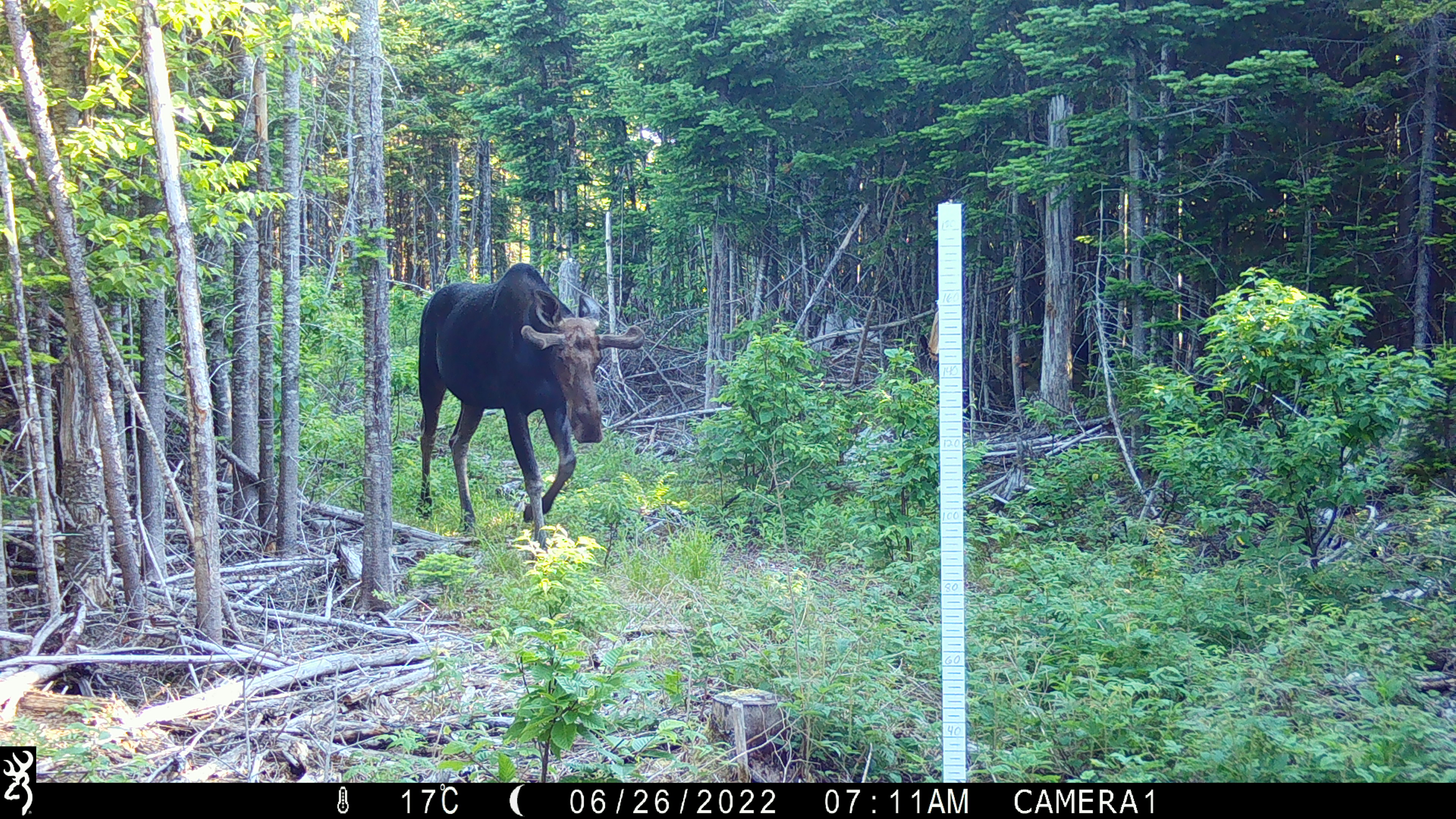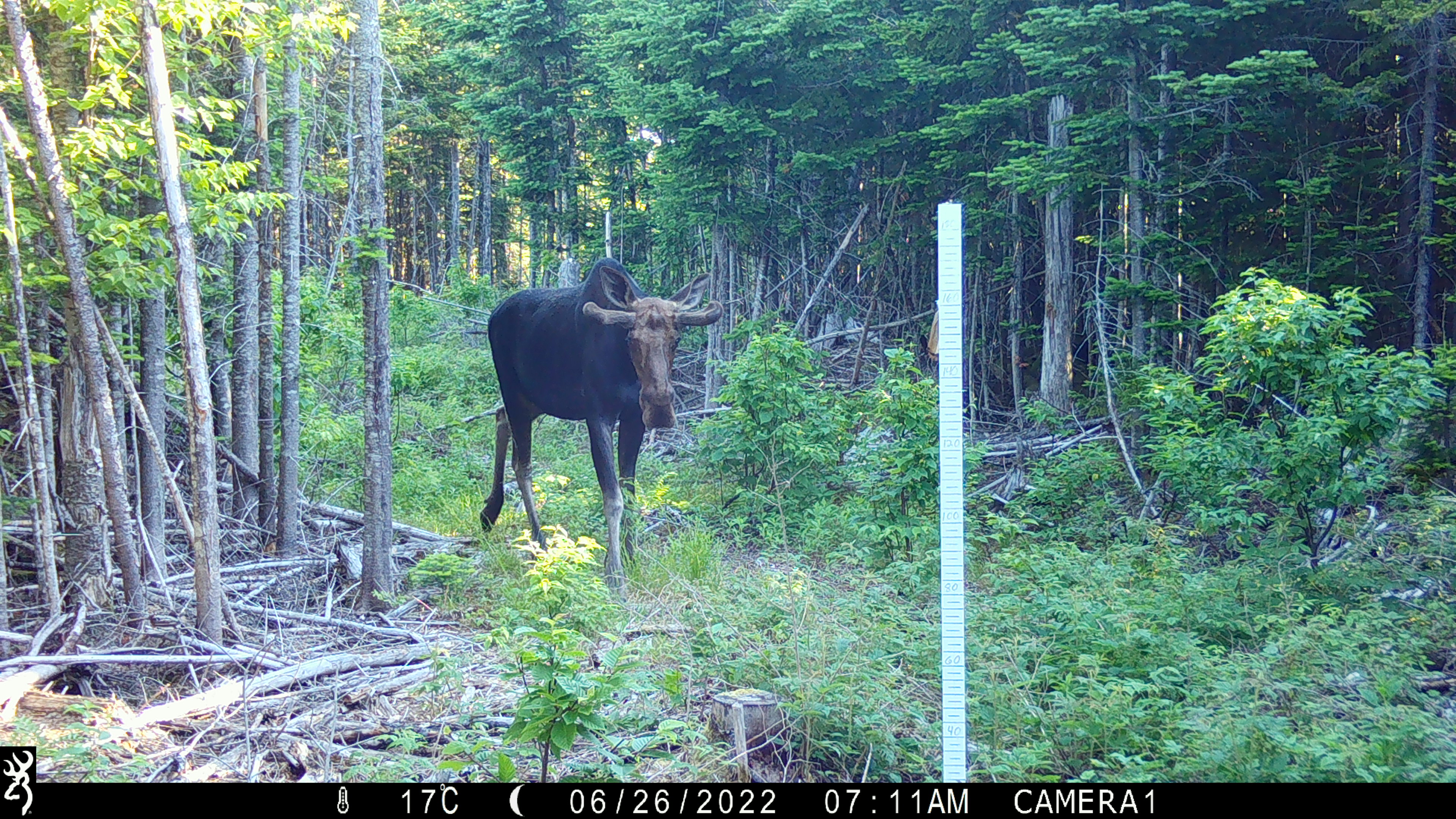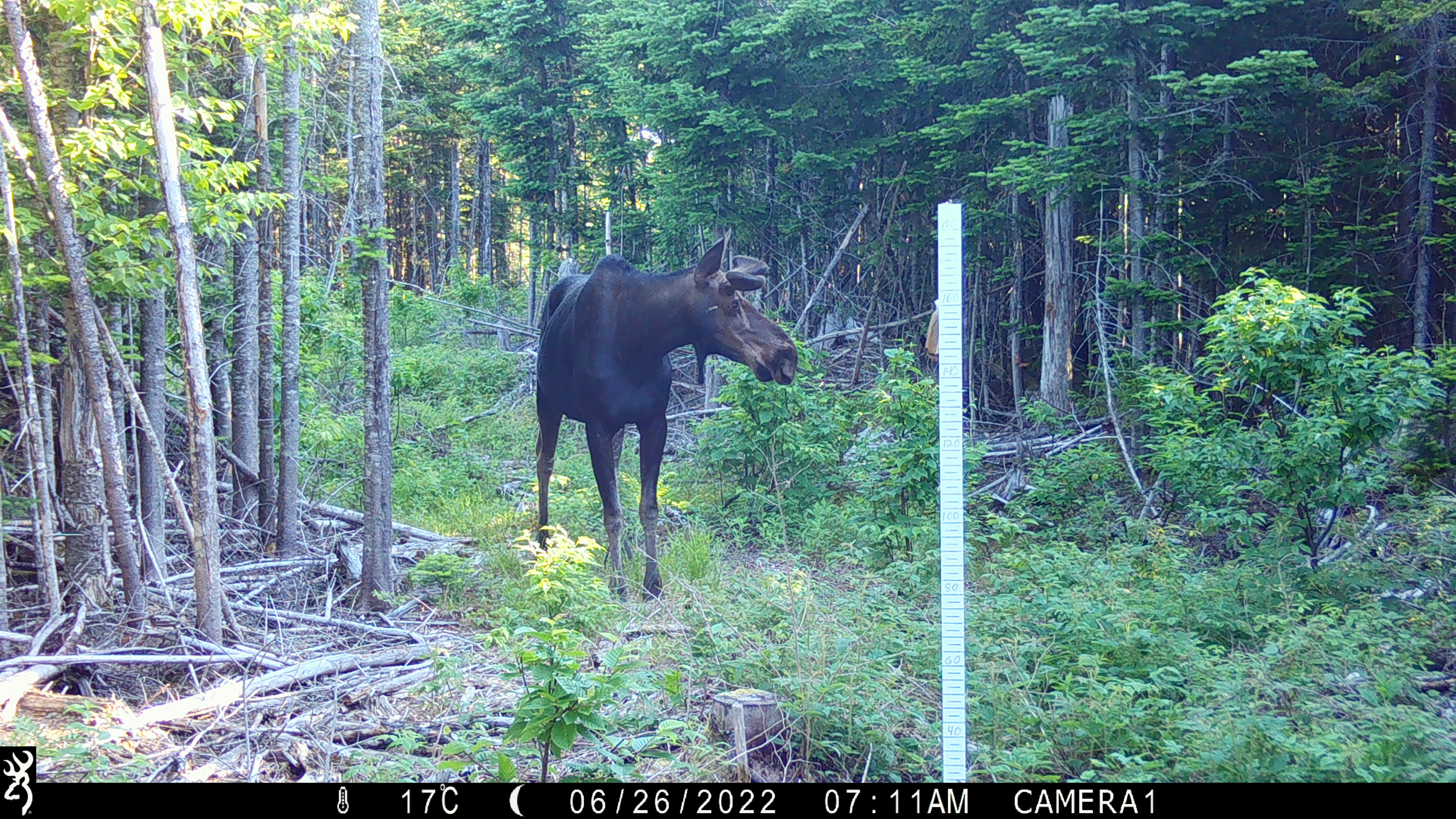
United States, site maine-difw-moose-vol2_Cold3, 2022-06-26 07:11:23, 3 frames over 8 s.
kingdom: Animalia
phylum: Chordata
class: Mammalia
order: Artiodactyla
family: Cervidae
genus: Alces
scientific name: Alces alces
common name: moose